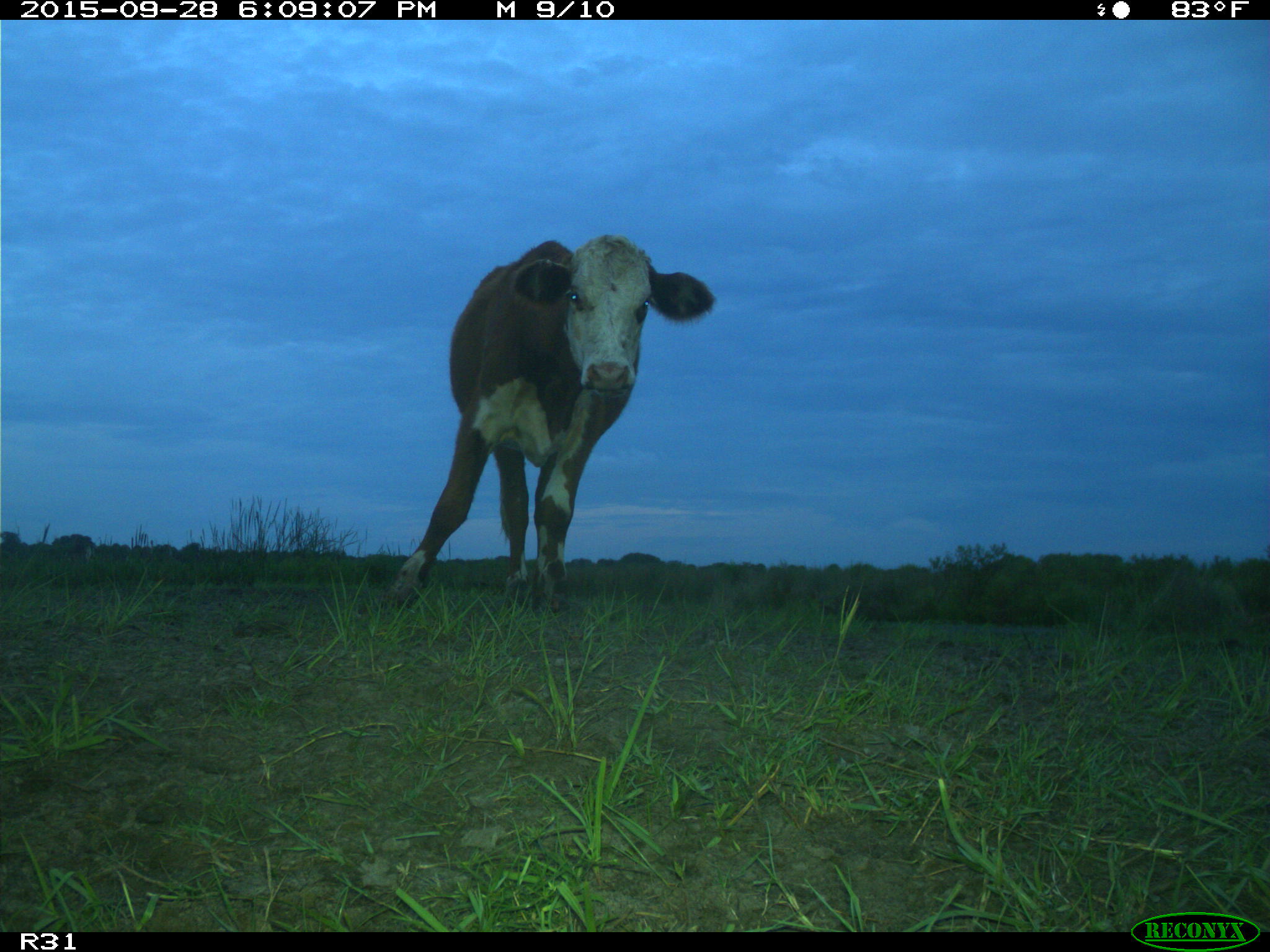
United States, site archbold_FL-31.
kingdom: Animalia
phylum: Chordata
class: Mammalia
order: Artiodactyla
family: Bovidae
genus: Bos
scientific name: Bos taurus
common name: domestic cow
Bos taurus (domestic cow).